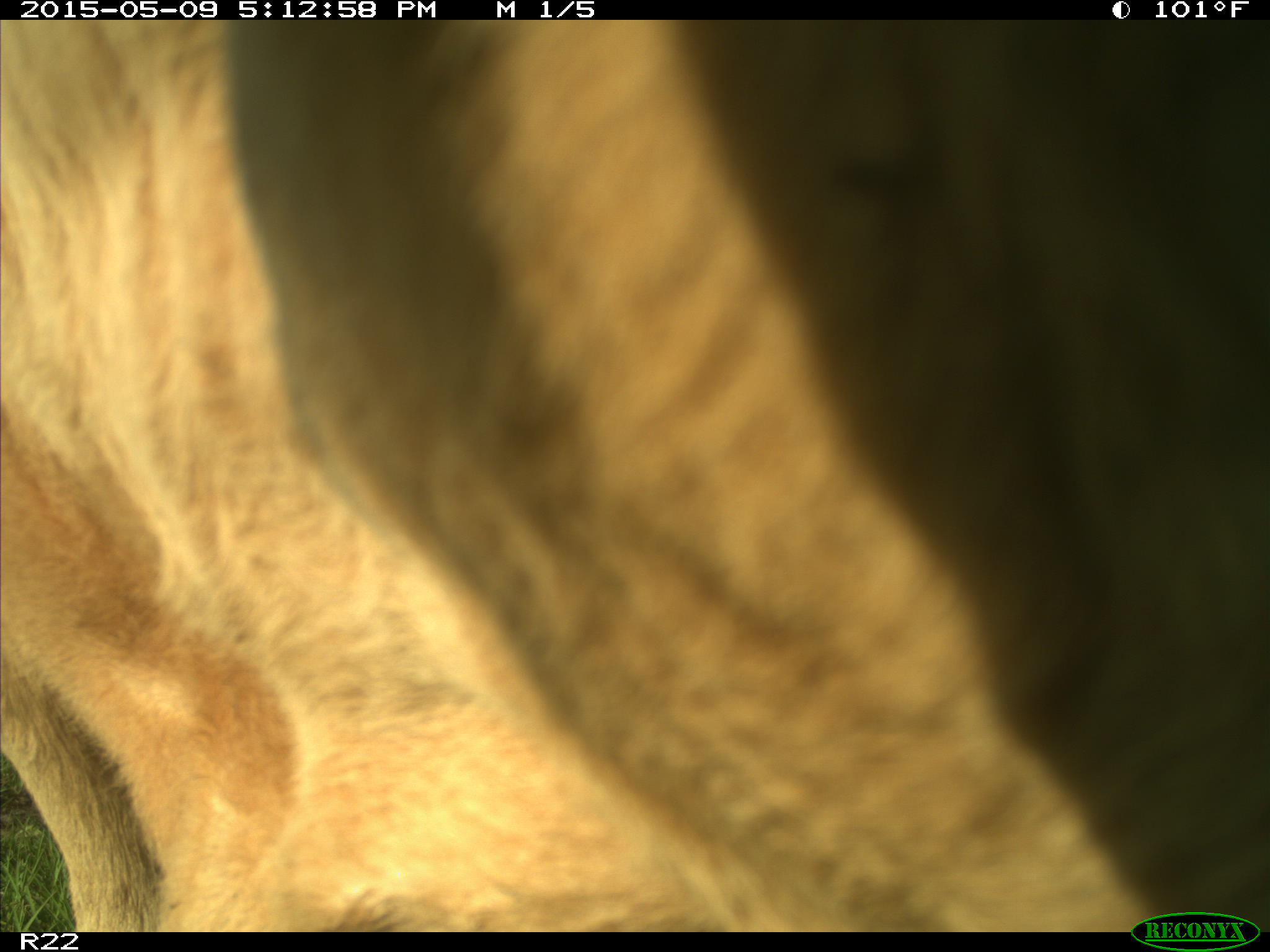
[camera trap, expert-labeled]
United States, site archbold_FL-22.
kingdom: Animalia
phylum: Chordata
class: Mammalia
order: Artiodactyla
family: Bovidae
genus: Bos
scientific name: Bos taurus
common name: domestic cow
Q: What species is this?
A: Bos taurus (domestic cow).